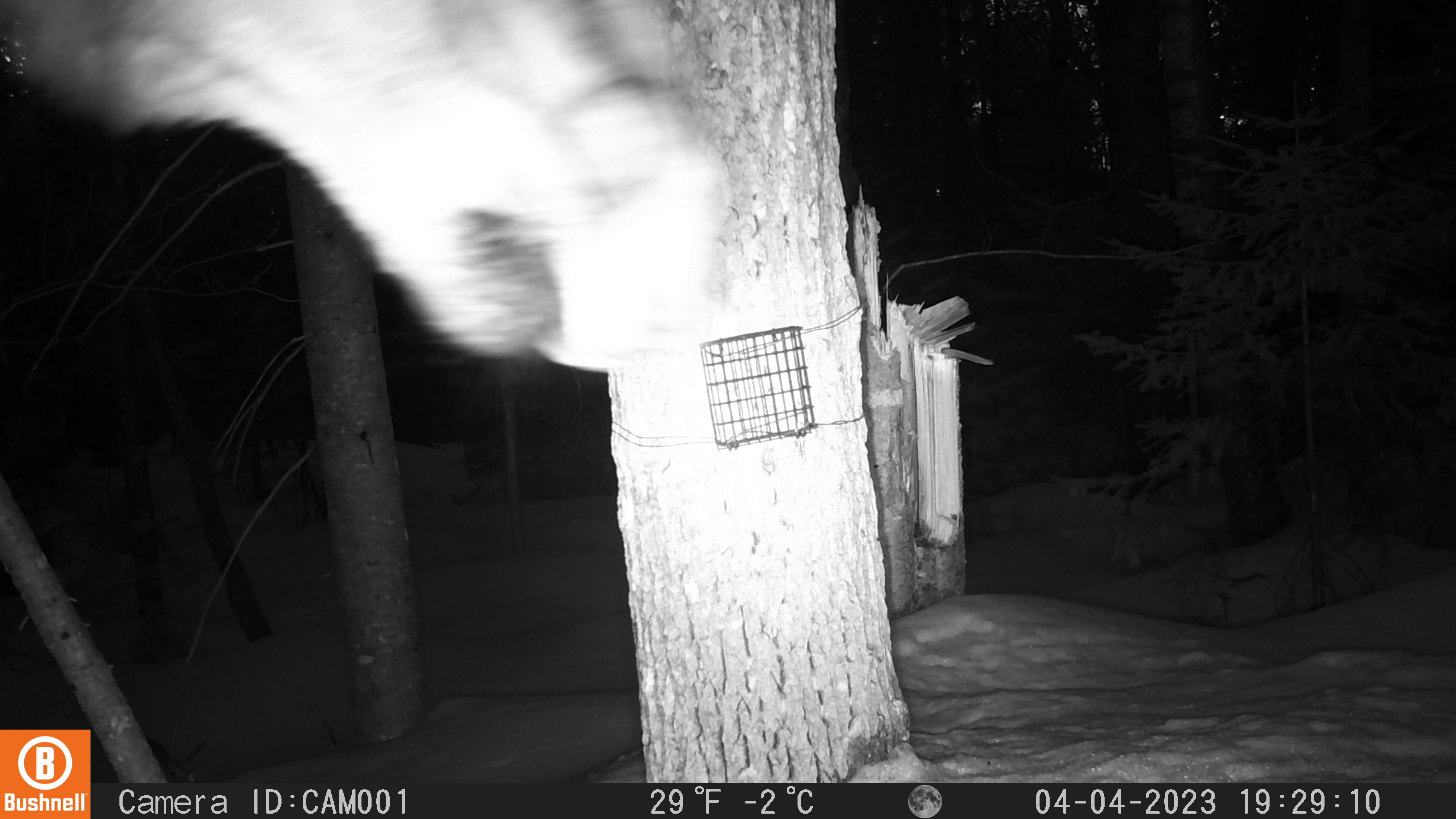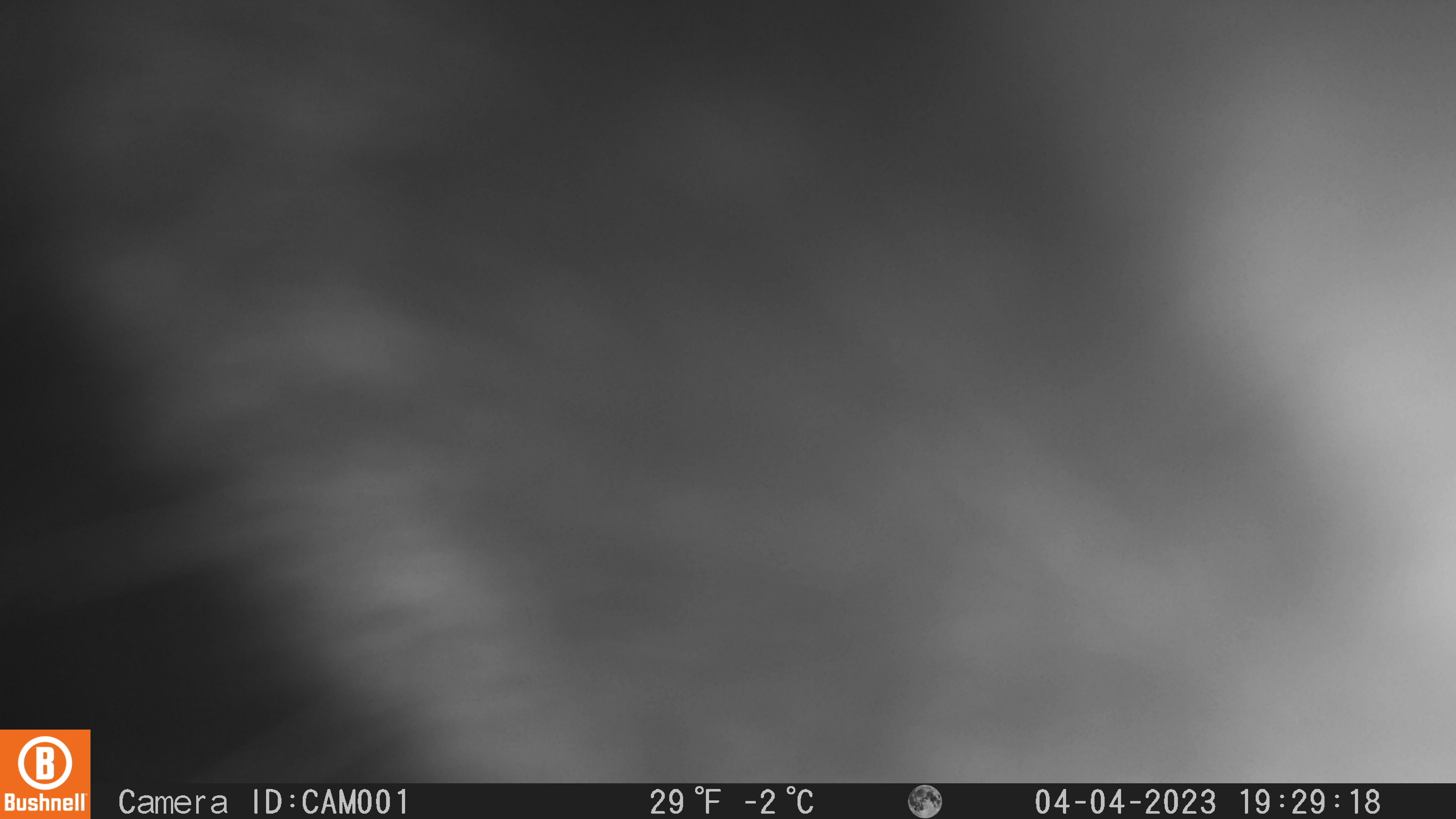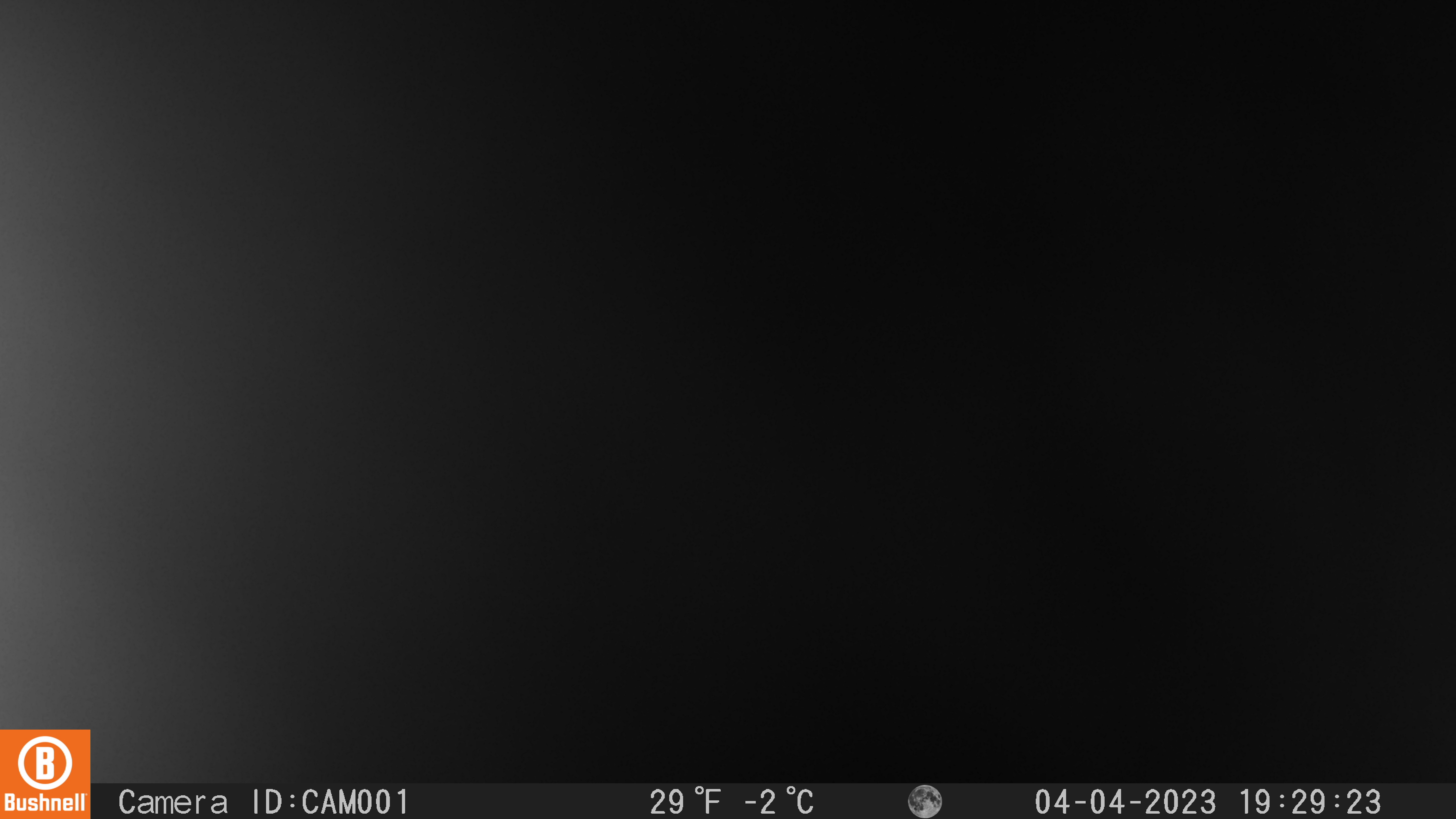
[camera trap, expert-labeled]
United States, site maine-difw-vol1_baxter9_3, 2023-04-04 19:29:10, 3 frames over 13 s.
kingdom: Animalia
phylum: Chordata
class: Mammalia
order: Artiodactyla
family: Cervidae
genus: Alces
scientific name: Alces alces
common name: moose